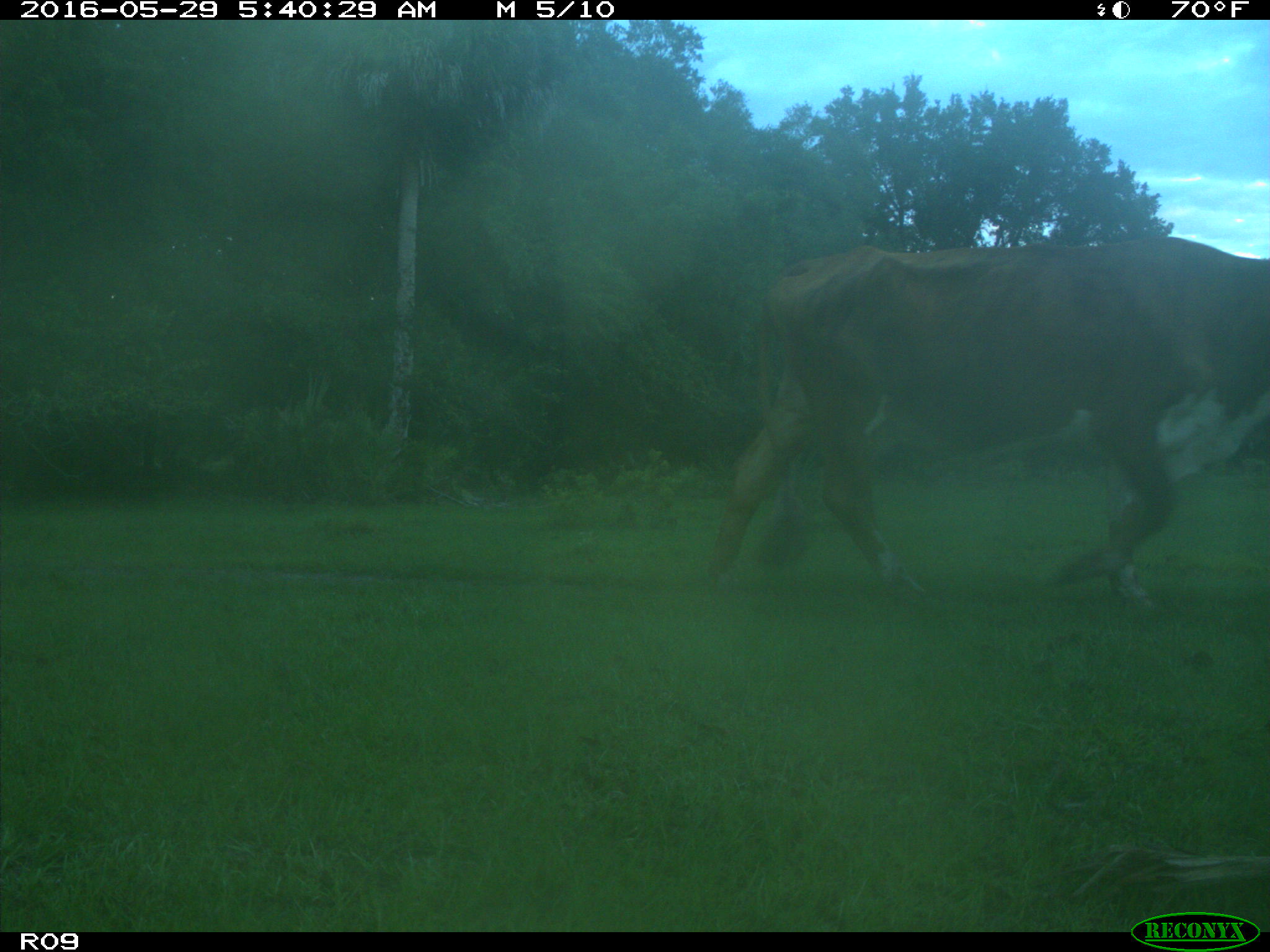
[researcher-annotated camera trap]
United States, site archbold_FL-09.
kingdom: Animalia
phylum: Chordata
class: Mammalia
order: Artiodactyla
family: Bovidae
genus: Bos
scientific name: Bos taurus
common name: domestic cow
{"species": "Bos taurus (domestic cow)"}